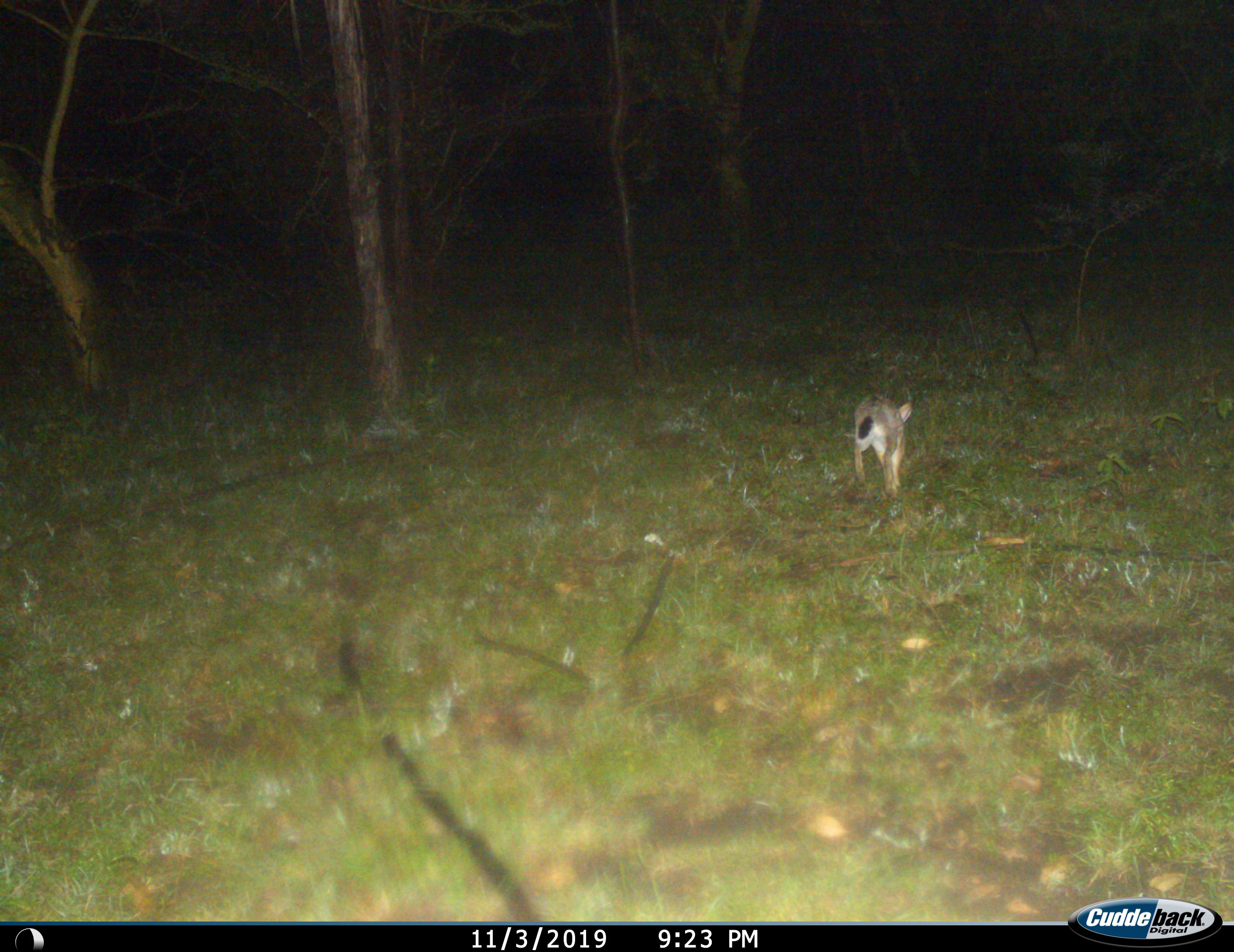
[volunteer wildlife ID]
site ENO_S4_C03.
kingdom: Animalia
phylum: Chordata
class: Mammalia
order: Lagomorpha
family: Leporidae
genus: Lepus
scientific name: Lepus saxatilis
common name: scrub hare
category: haresavannah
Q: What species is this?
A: Haresavannah (scrub hare) (Lepus saxatilis).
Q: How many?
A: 1.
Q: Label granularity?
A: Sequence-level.